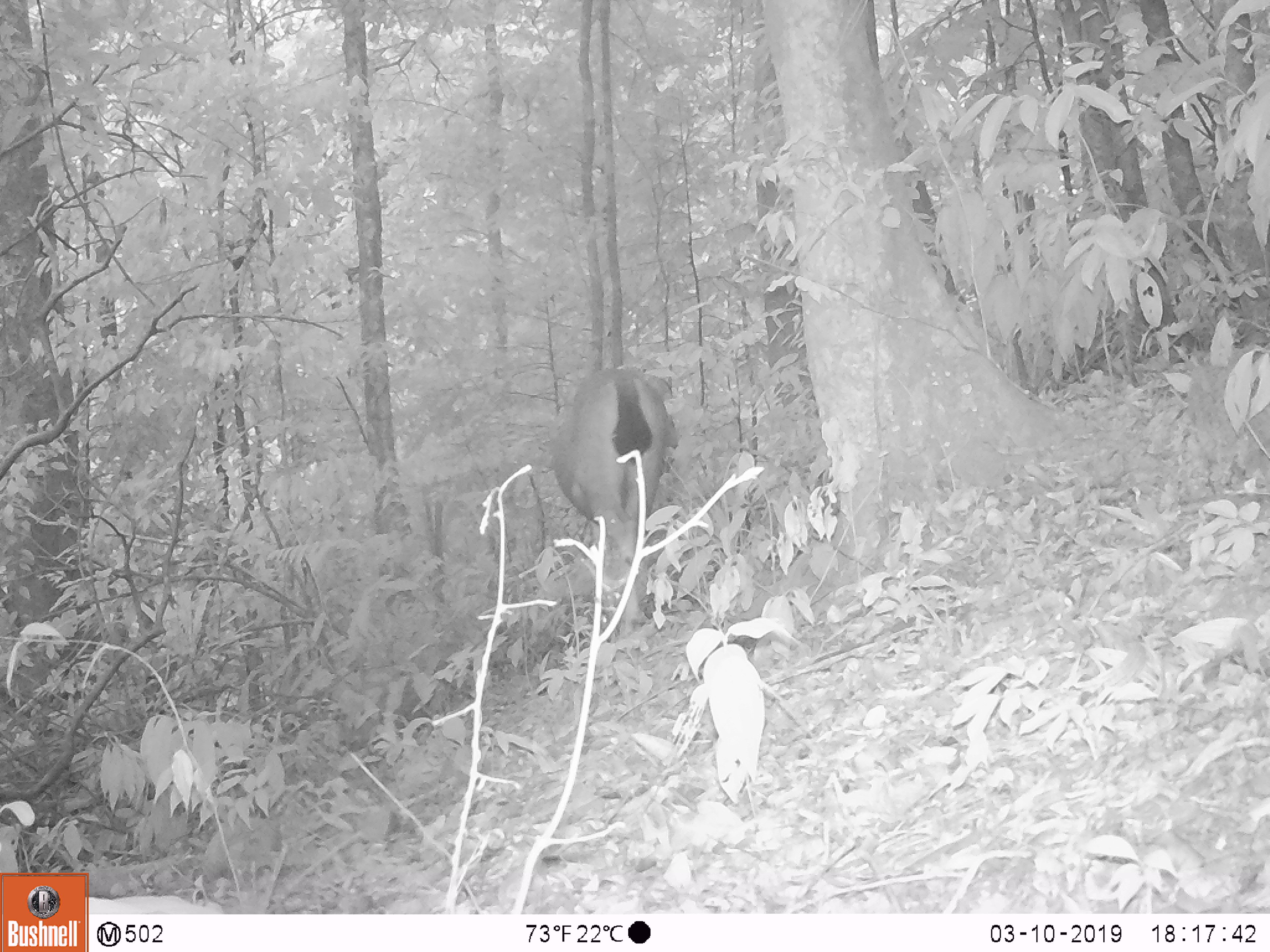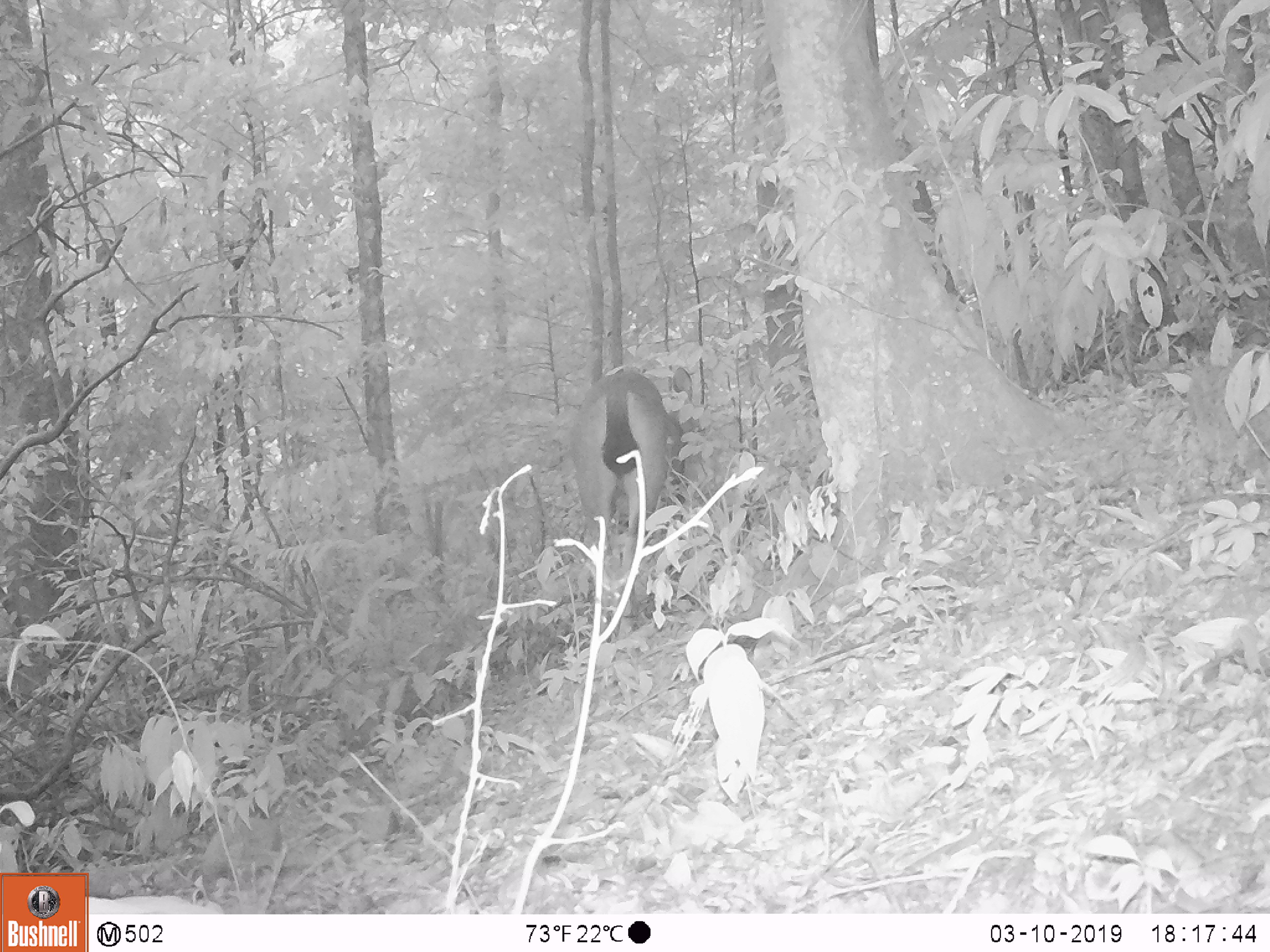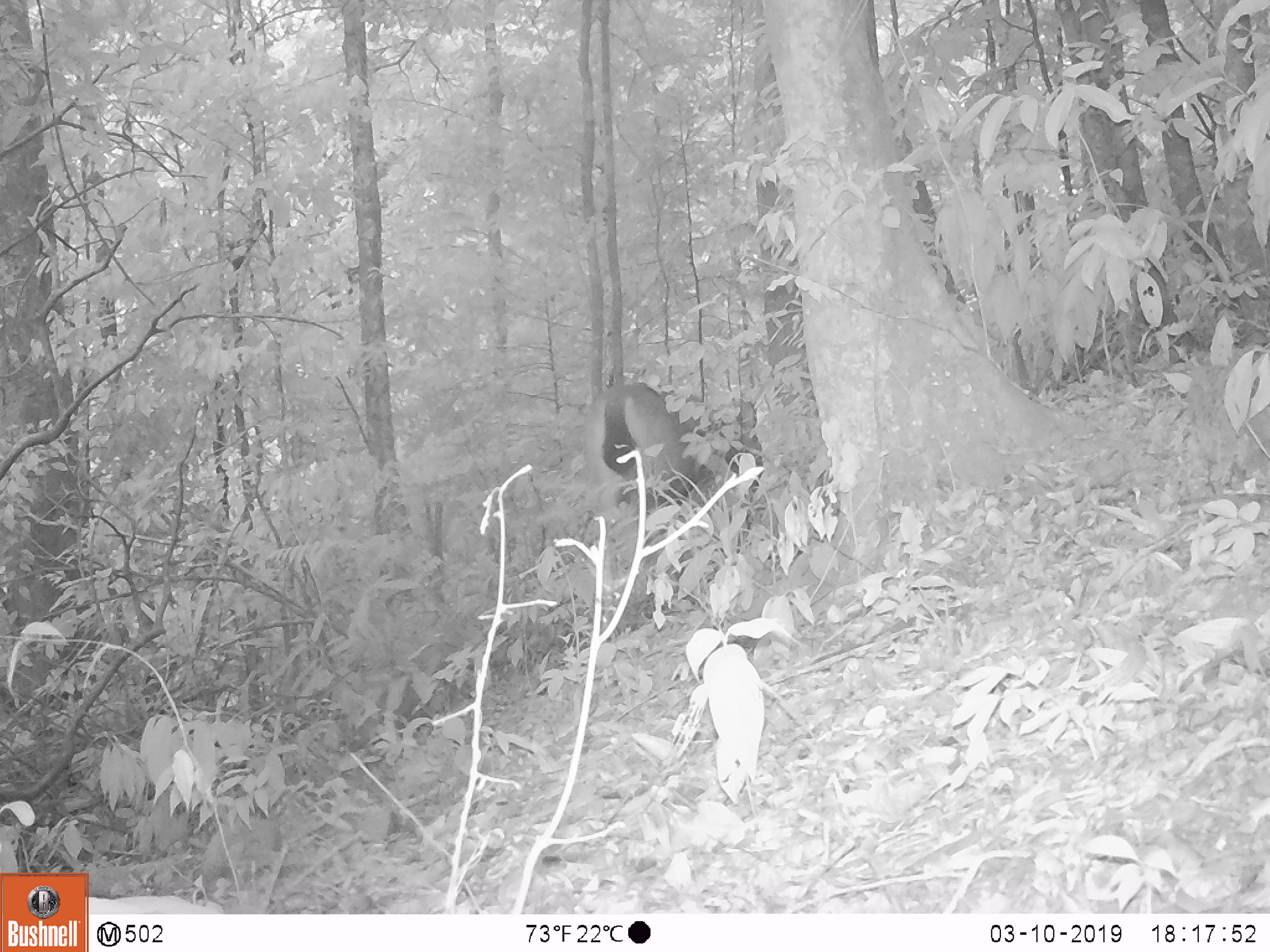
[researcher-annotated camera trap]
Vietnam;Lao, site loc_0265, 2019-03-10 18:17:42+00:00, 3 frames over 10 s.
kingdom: Animalia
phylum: Chordata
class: Mammalia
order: Artiodactyla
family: Cervidae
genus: Rusa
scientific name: Rusa unicolor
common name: sambar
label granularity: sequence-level